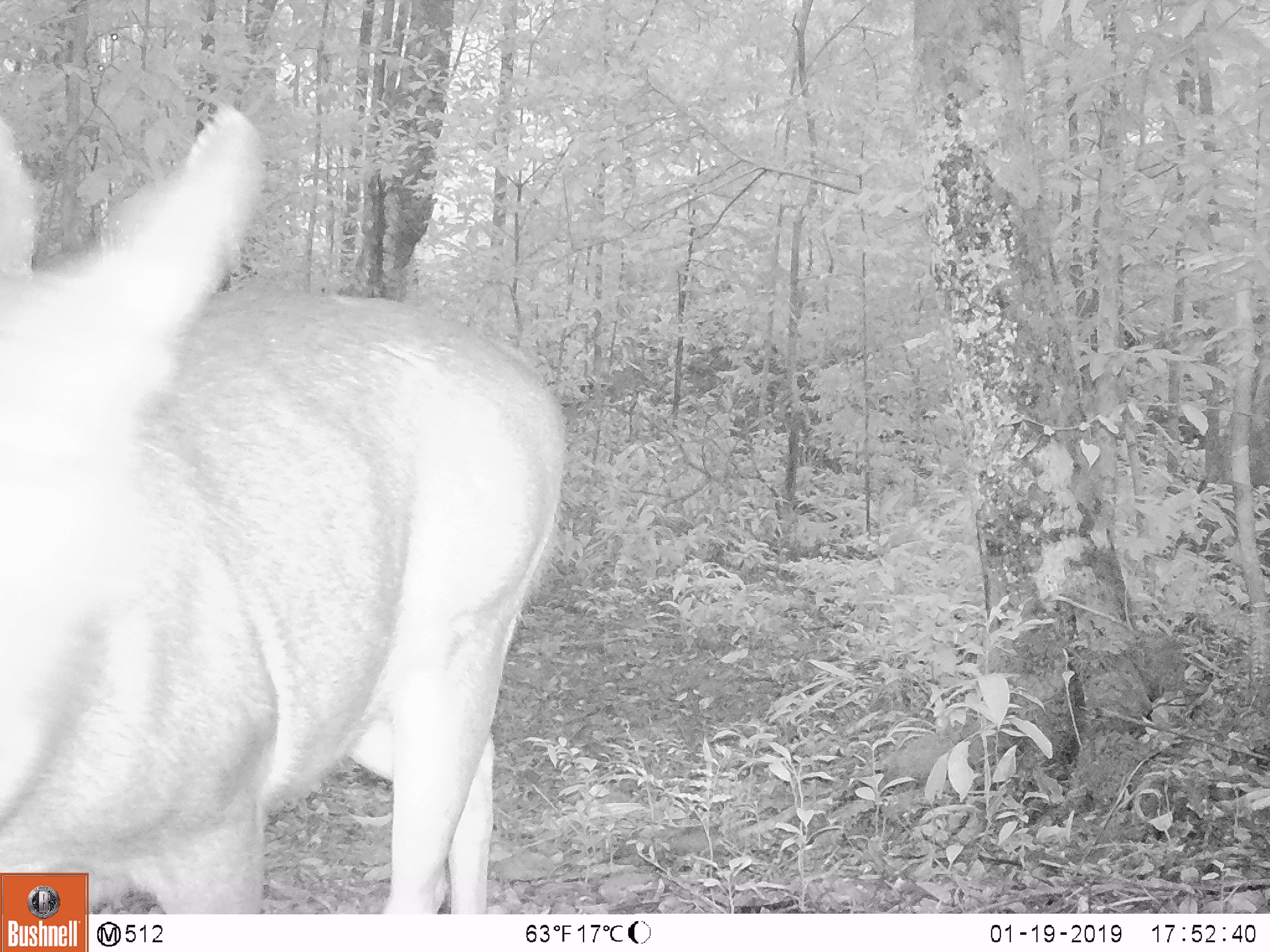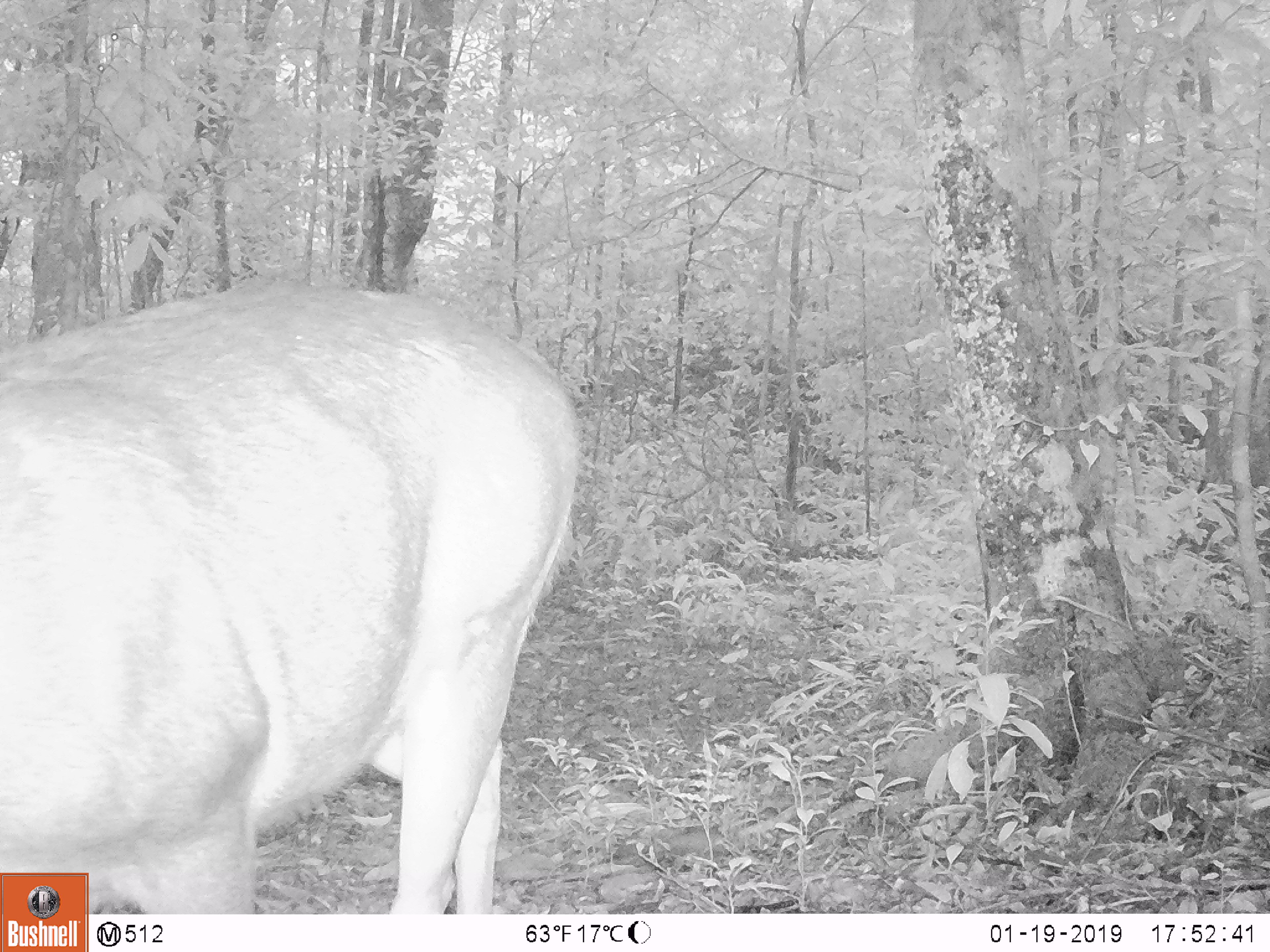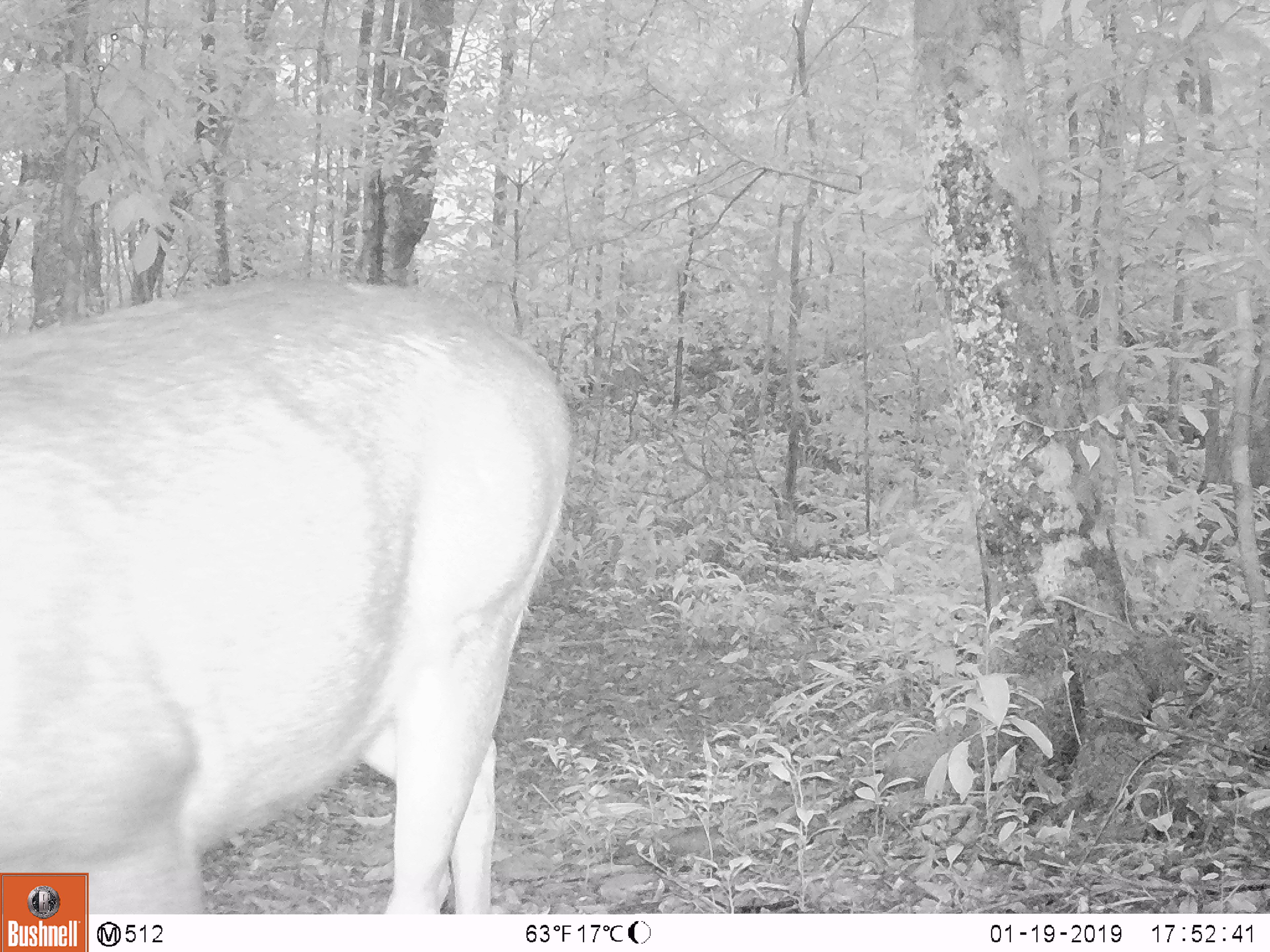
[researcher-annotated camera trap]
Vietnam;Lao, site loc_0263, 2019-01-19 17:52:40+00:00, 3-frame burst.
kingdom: Animalia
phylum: Chordata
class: Mammalia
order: Artiodactyla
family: Cervidae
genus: Rusa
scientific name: Rusa unicolor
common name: sambar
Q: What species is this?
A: Sambar (Rusa unicolor).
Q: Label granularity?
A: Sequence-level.